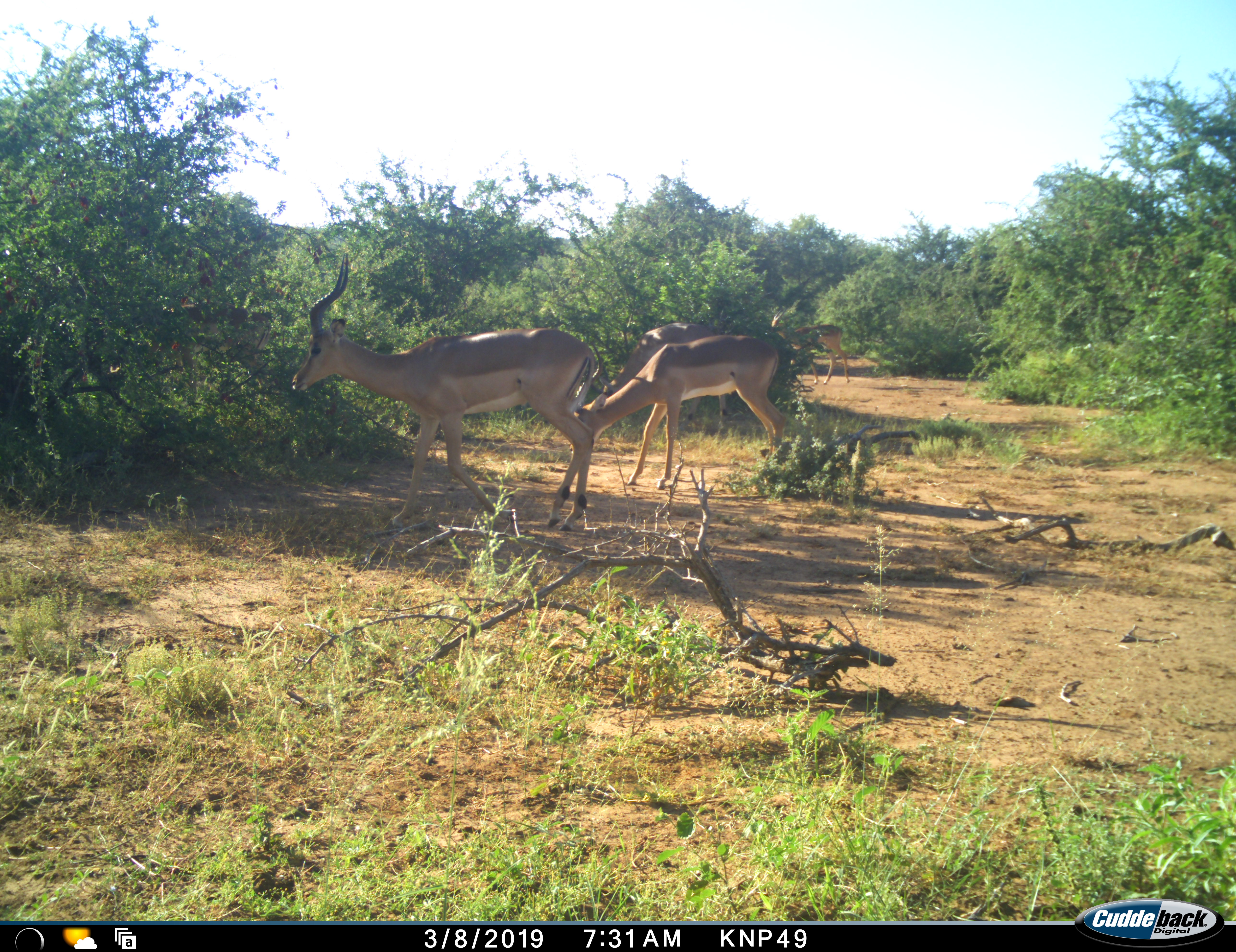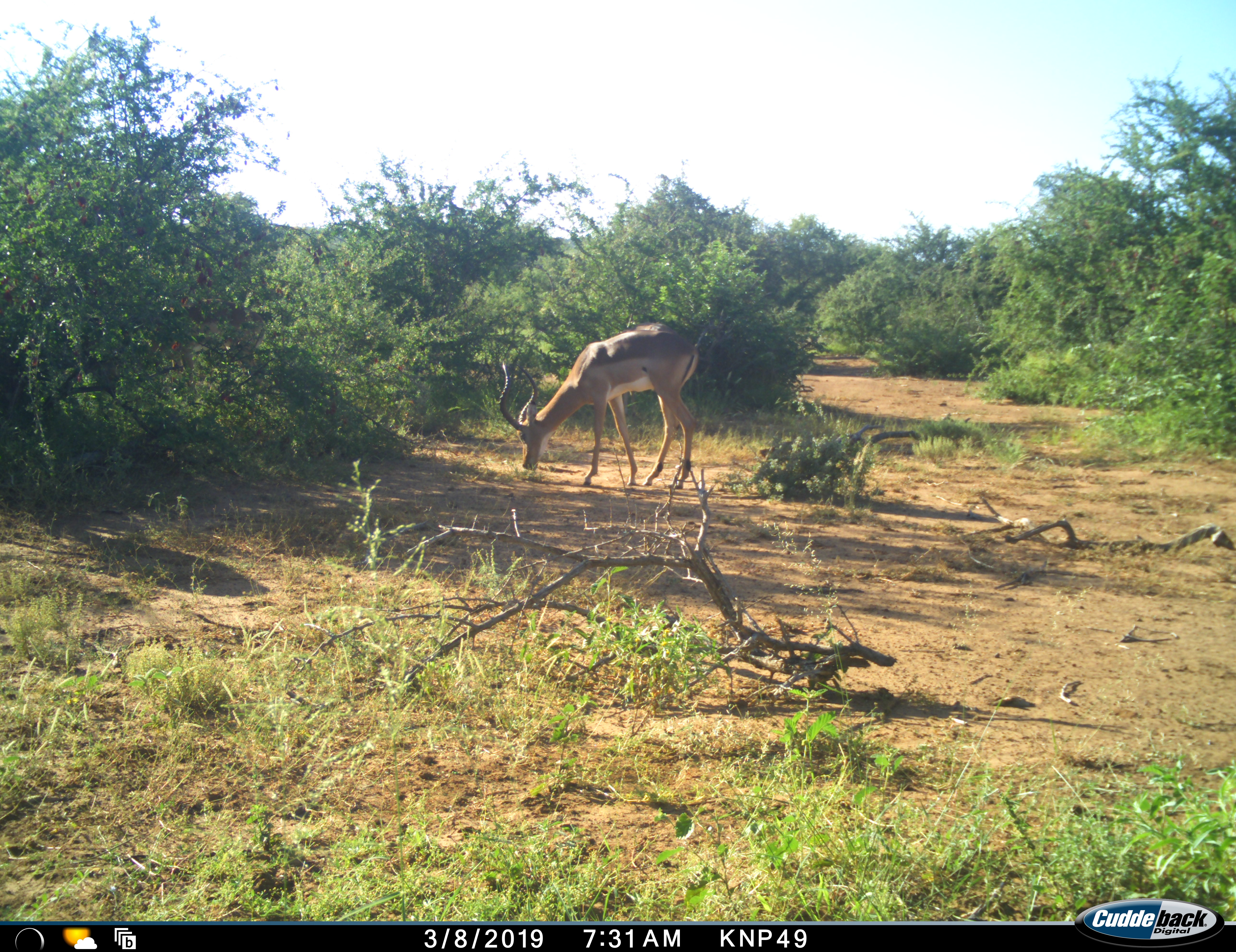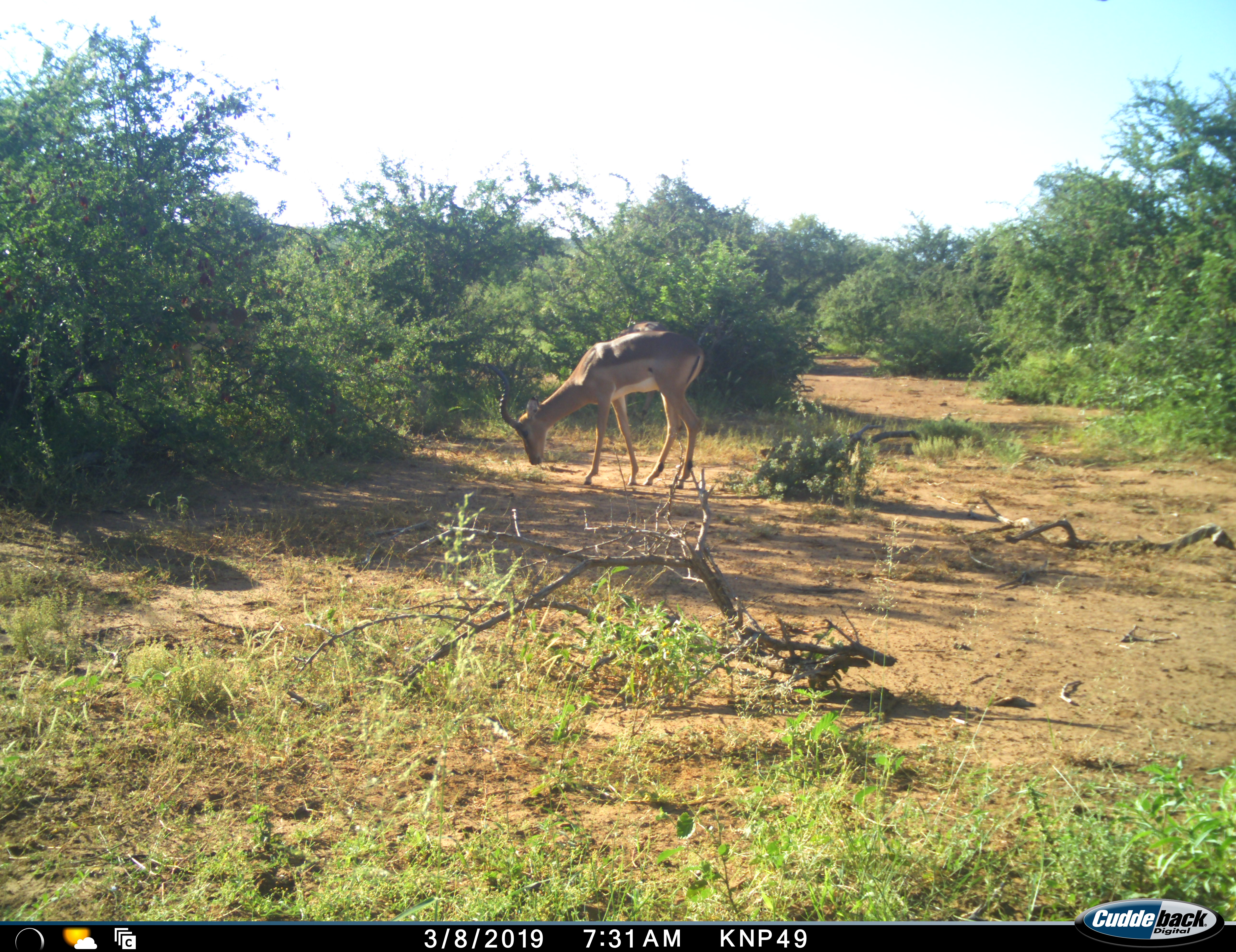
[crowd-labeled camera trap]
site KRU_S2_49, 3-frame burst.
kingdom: Animalia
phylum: Chordata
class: Mammalia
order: Artiodactyla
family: Bovidae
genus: Aepyceros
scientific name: Aepyceros melampus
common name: impala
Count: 4.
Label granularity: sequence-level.